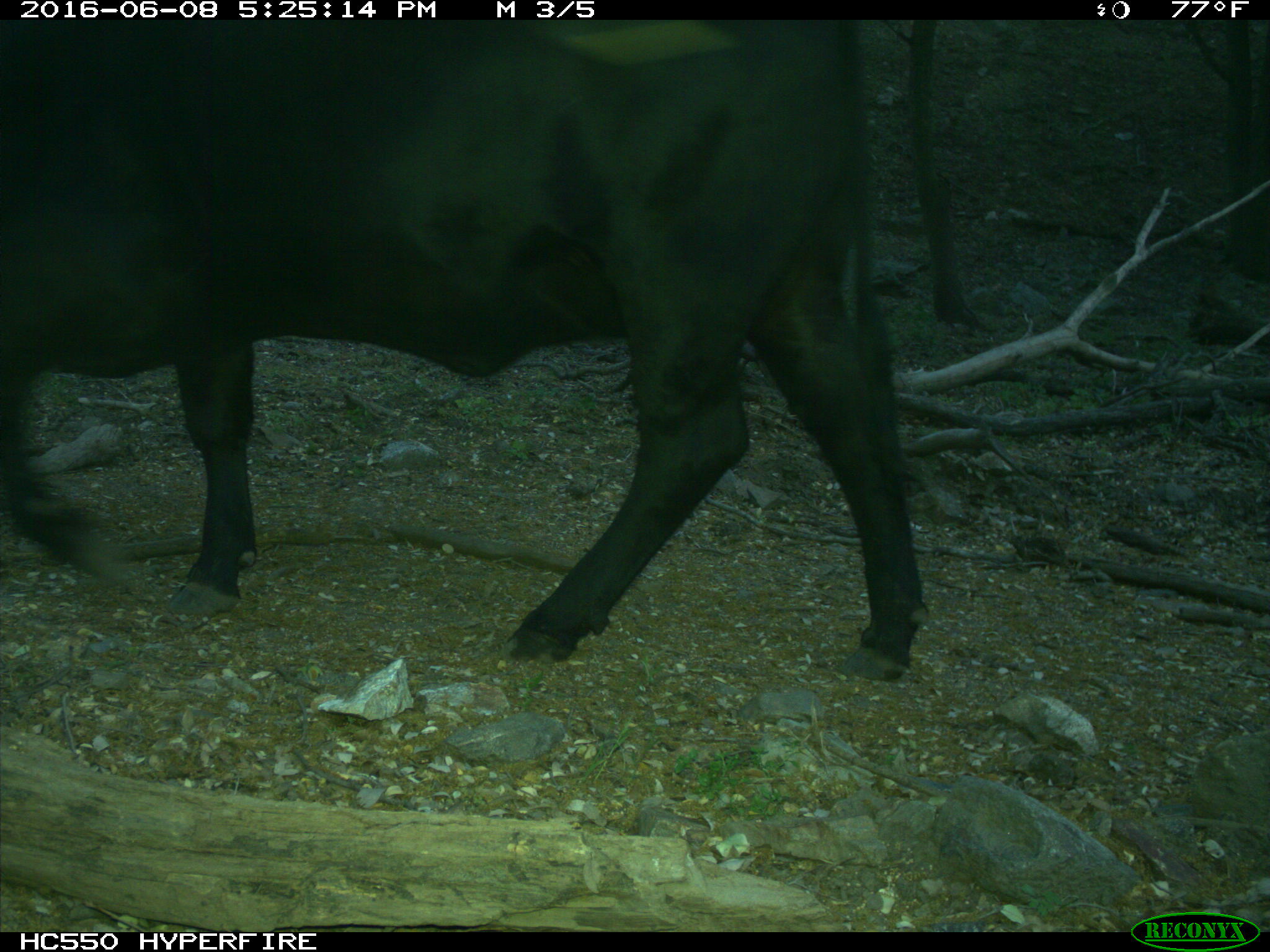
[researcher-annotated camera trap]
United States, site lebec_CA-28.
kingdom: Animalia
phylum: Chordata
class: Mammalia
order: Artiodactyla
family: Bovidae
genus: Bos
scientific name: Bos taurus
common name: domestic cow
Bos taurus (domestic cow).